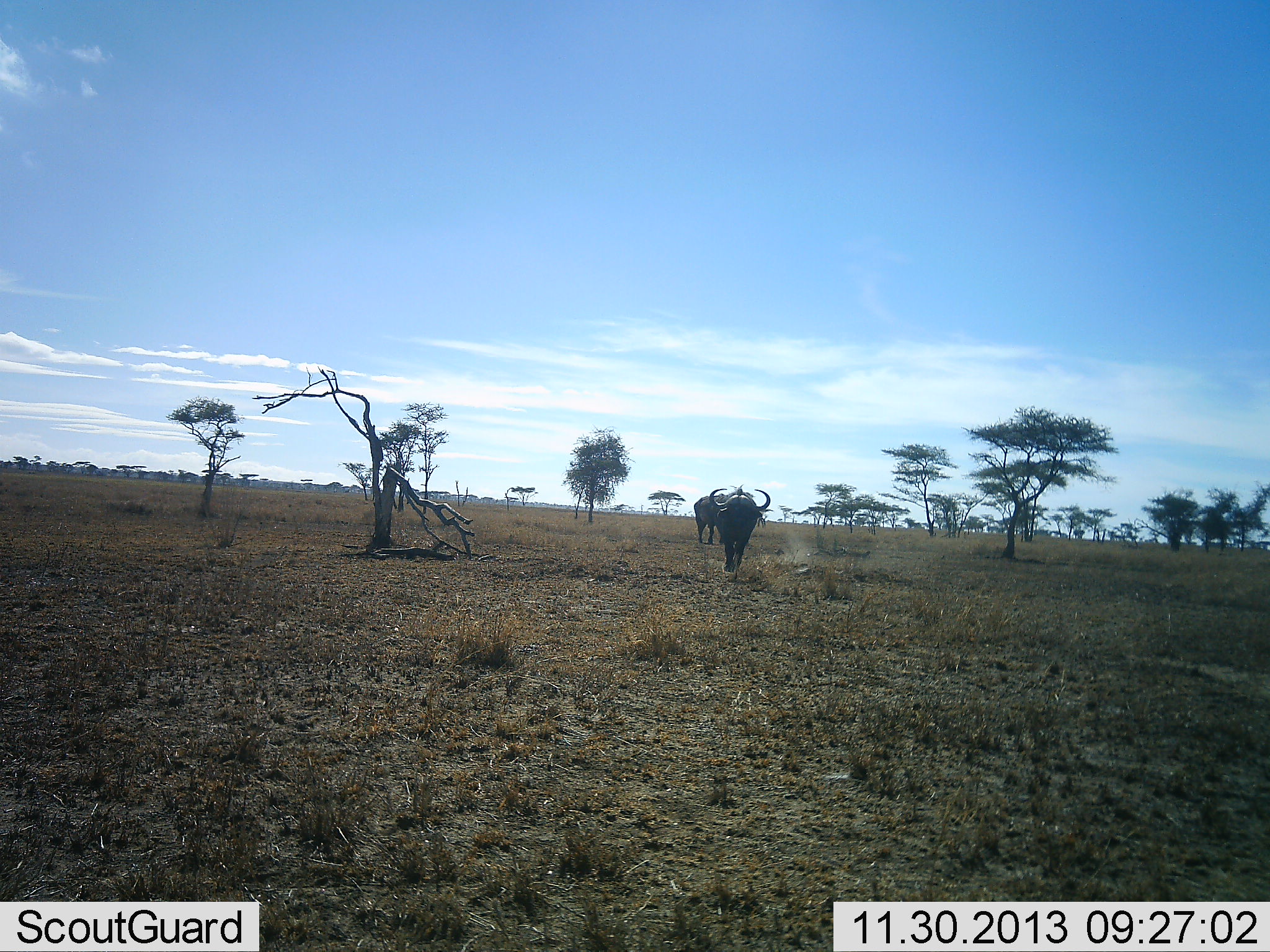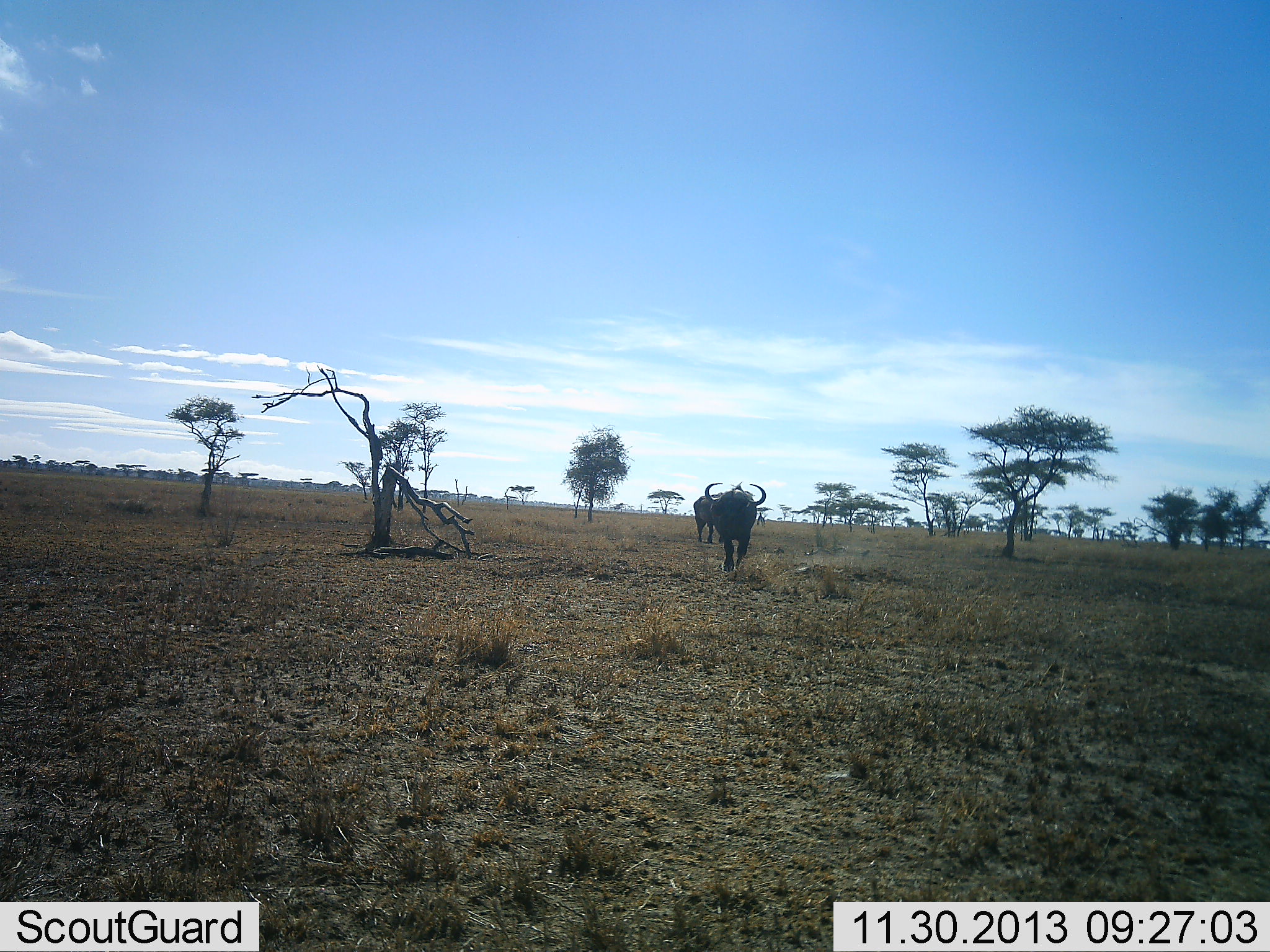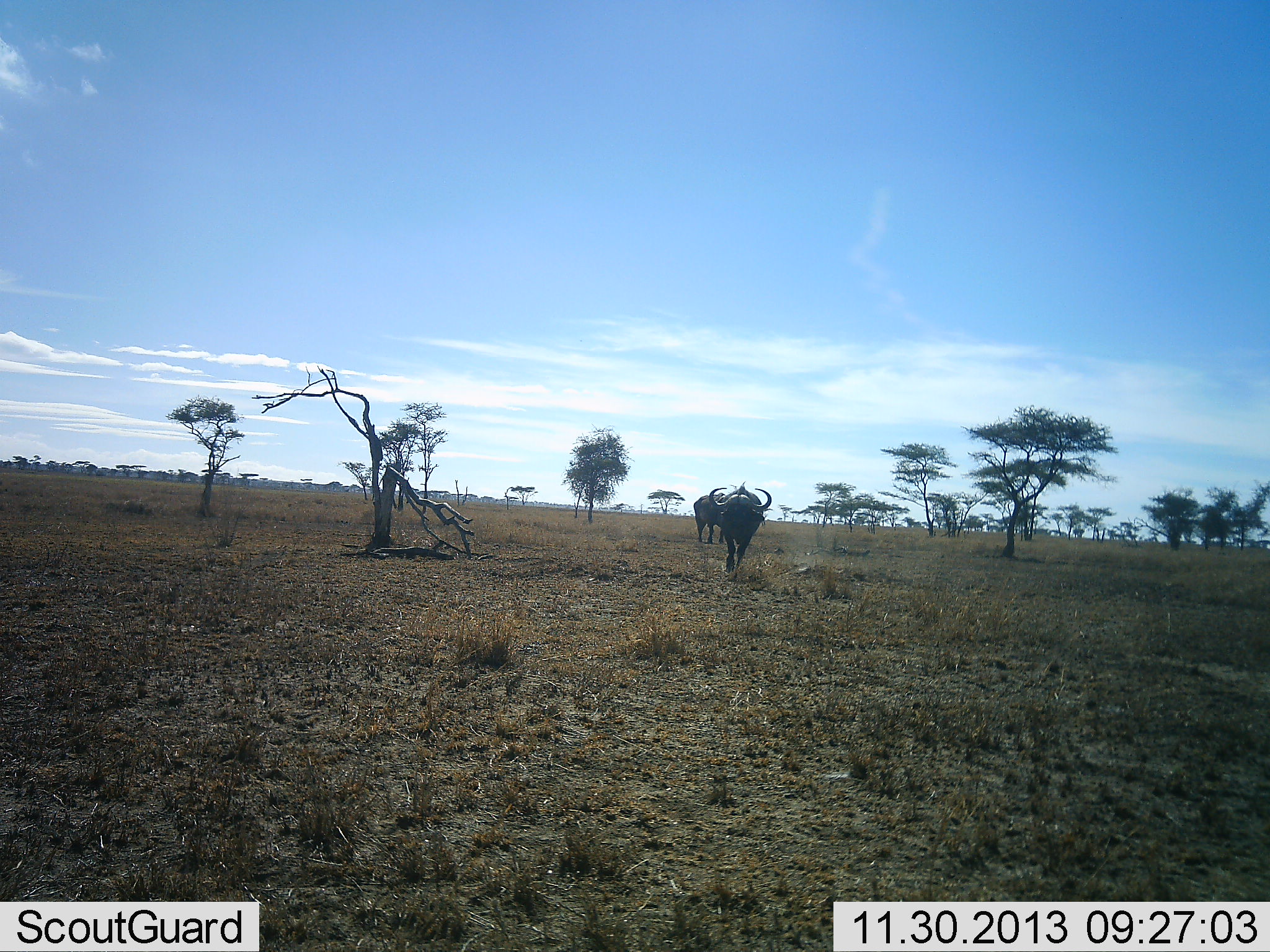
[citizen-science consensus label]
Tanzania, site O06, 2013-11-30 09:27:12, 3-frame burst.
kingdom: Animalia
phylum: Chordata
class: Mammalia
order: Artiodactyla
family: Bovidae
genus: Syncerus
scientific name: Syncerus caffer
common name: cape buffalo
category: buffalo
Buffalo (cape buffalo) (Syncerus caffer), count 2. Behavior (volunteer vote fractions): standing 90%, resting 0%, moving 40%, interacting 0%. Young present (vote fraction): 0%. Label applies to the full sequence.